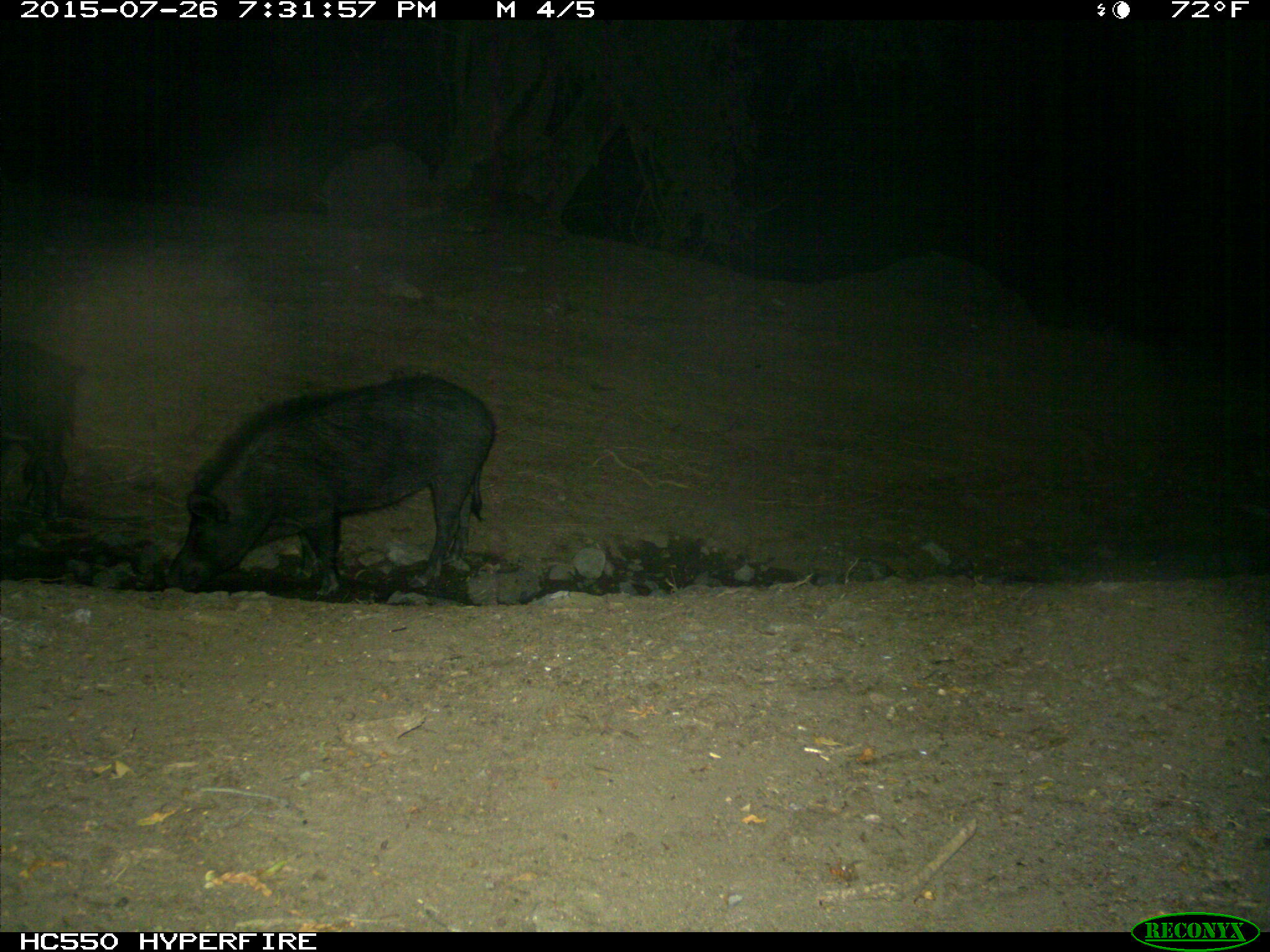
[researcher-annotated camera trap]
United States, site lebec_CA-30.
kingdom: Animalia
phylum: Chordata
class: Mammalia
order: Artiodactyla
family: Suidae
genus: Sus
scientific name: Sus scrofa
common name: wild boar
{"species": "Sus scrofa (wild boar)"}